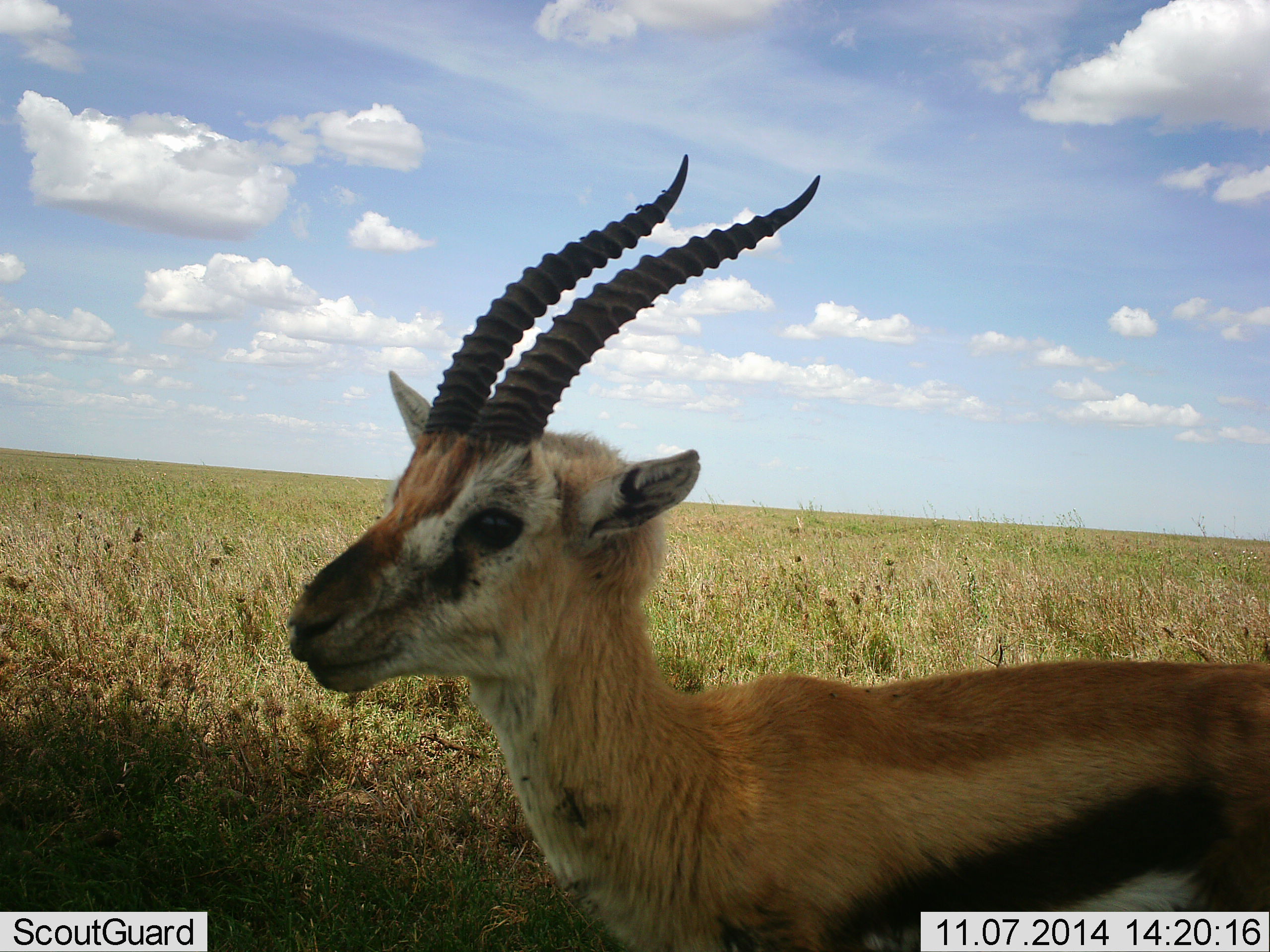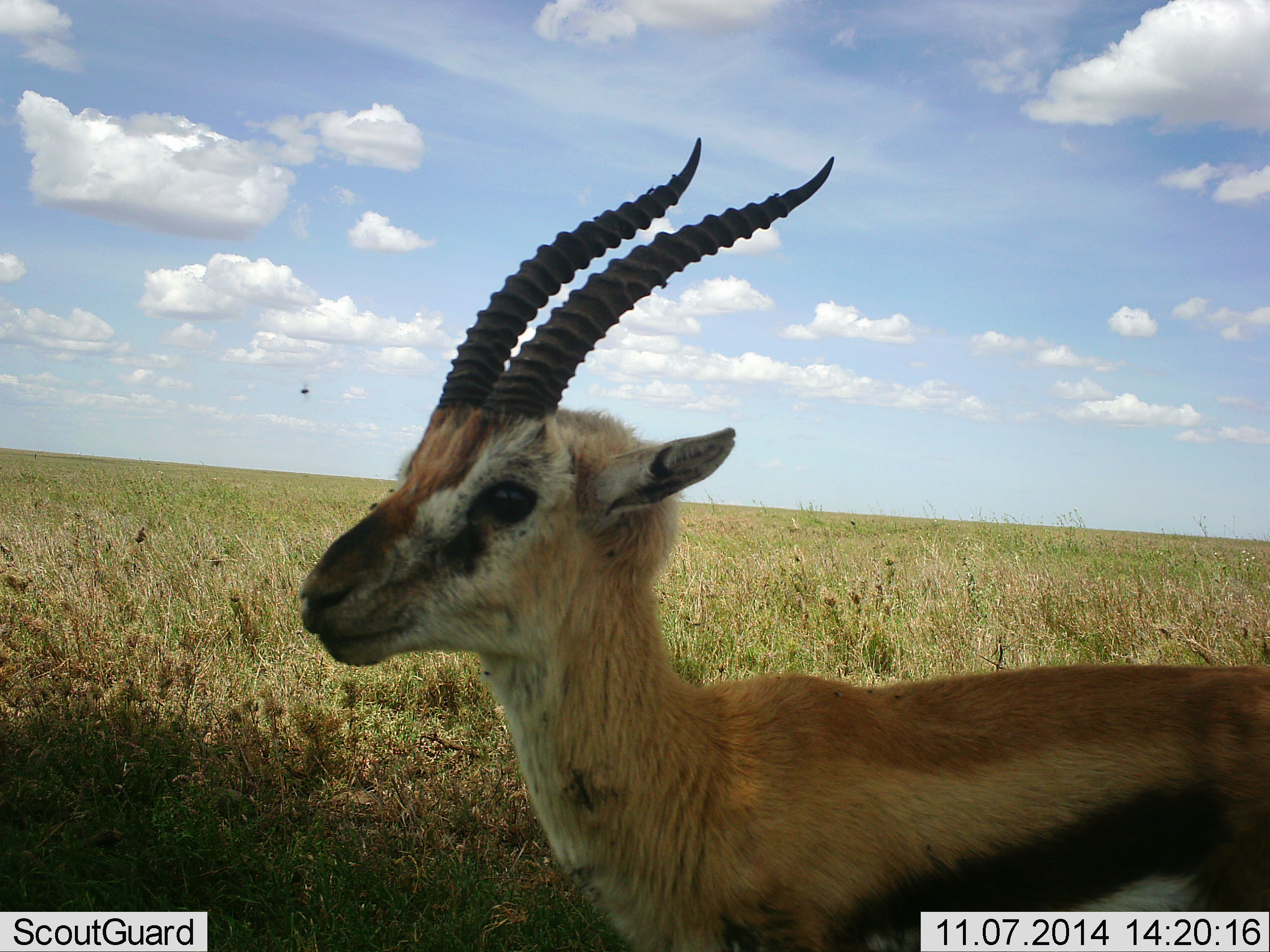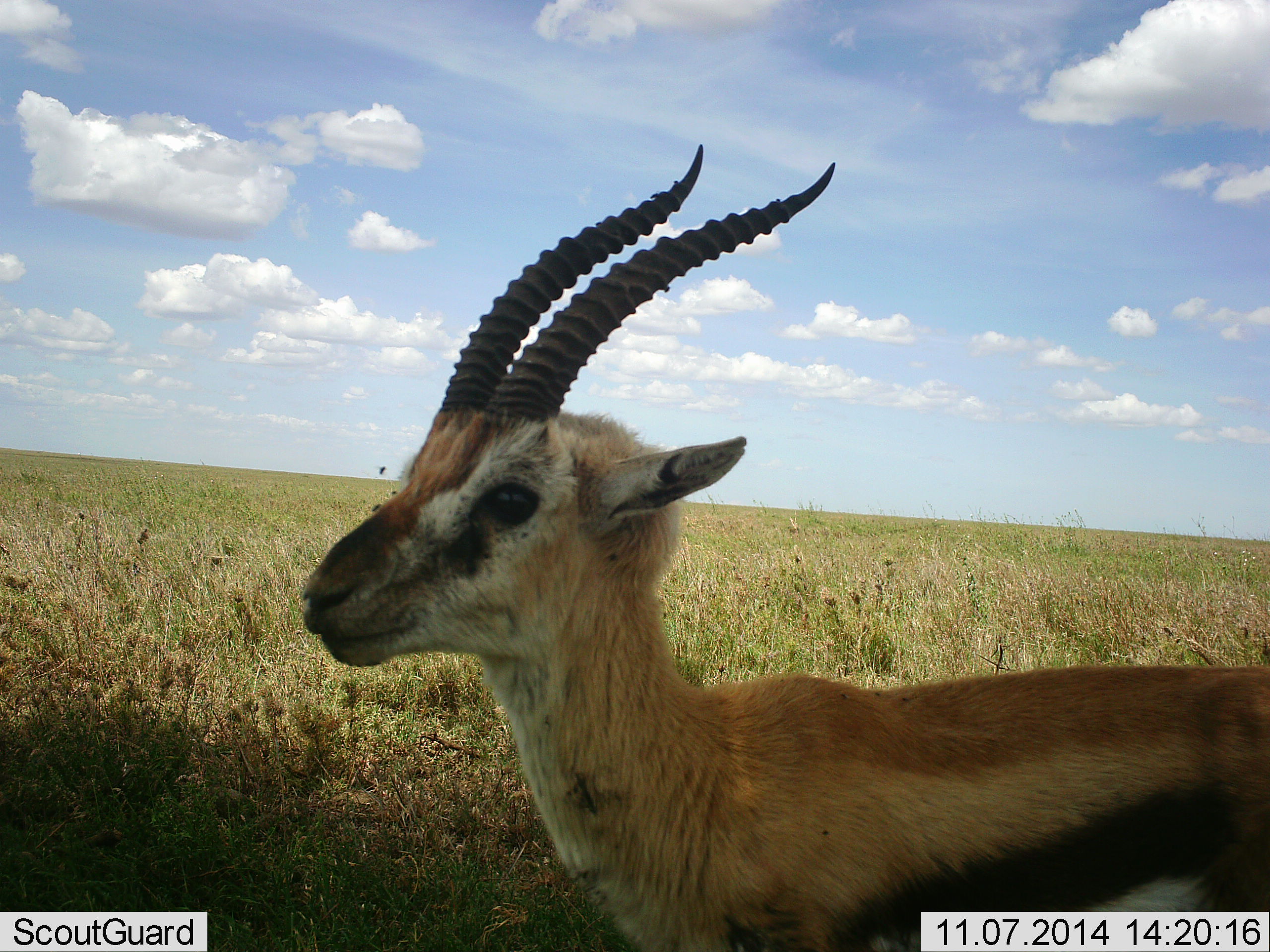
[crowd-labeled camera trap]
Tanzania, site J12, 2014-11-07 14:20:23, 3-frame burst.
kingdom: Animalia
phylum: Chordata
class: Mammalia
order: Artiodactyla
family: Bovidae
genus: Eudorcas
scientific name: Eudorcas thomsonii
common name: thomson's gazelle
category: gazellethomsons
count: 1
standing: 100%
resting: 0%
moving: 0%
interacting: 0%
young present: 10%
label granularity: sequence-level